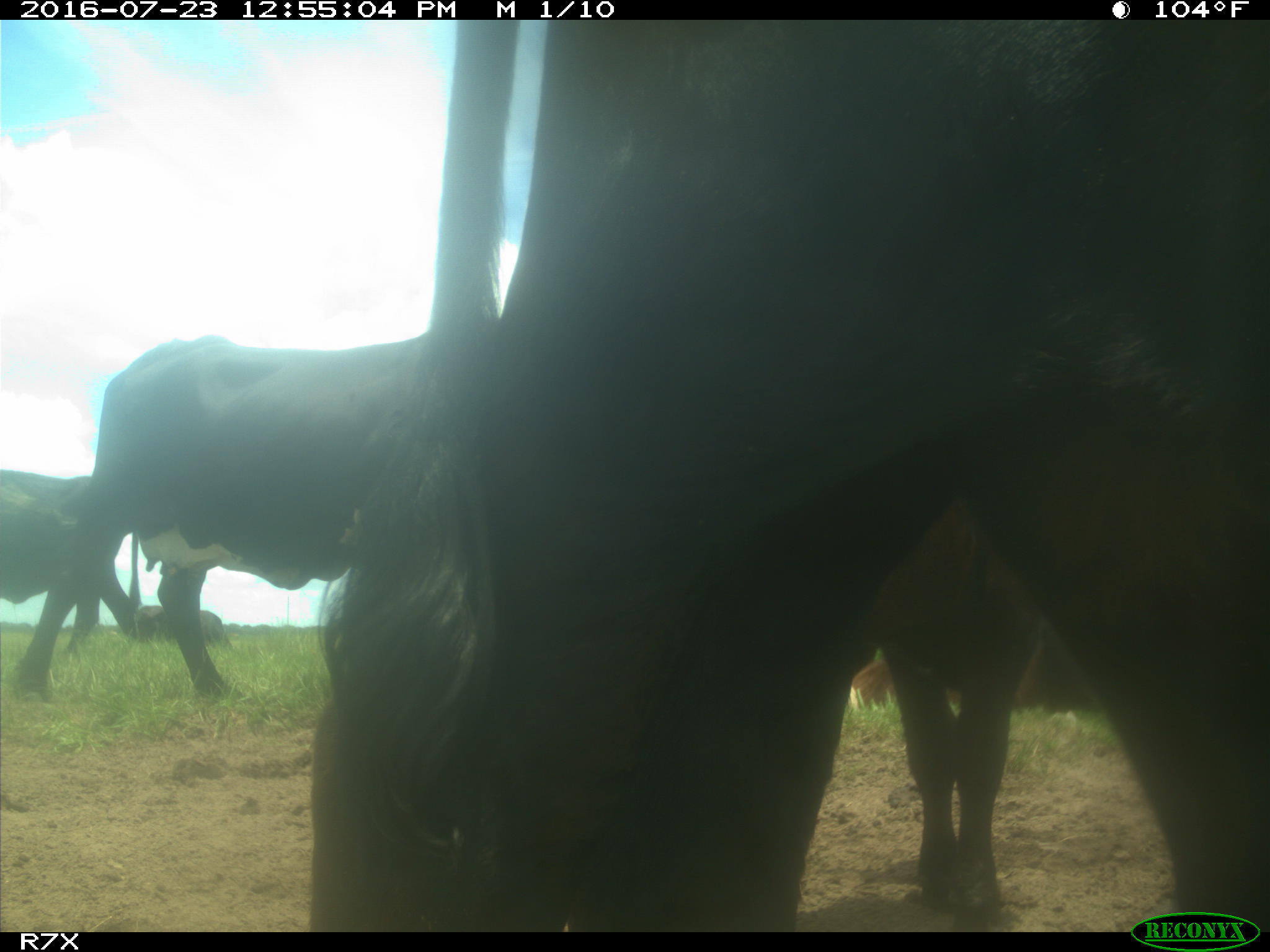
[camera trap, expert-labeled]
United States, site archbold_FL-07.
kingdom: Animalia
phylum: Chordata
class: Mammalia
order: Artiodactyla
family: Bovidae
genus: Bos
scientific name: Bos taurus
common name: domestic cow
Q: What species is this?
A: Bos taurus (domestic cow).